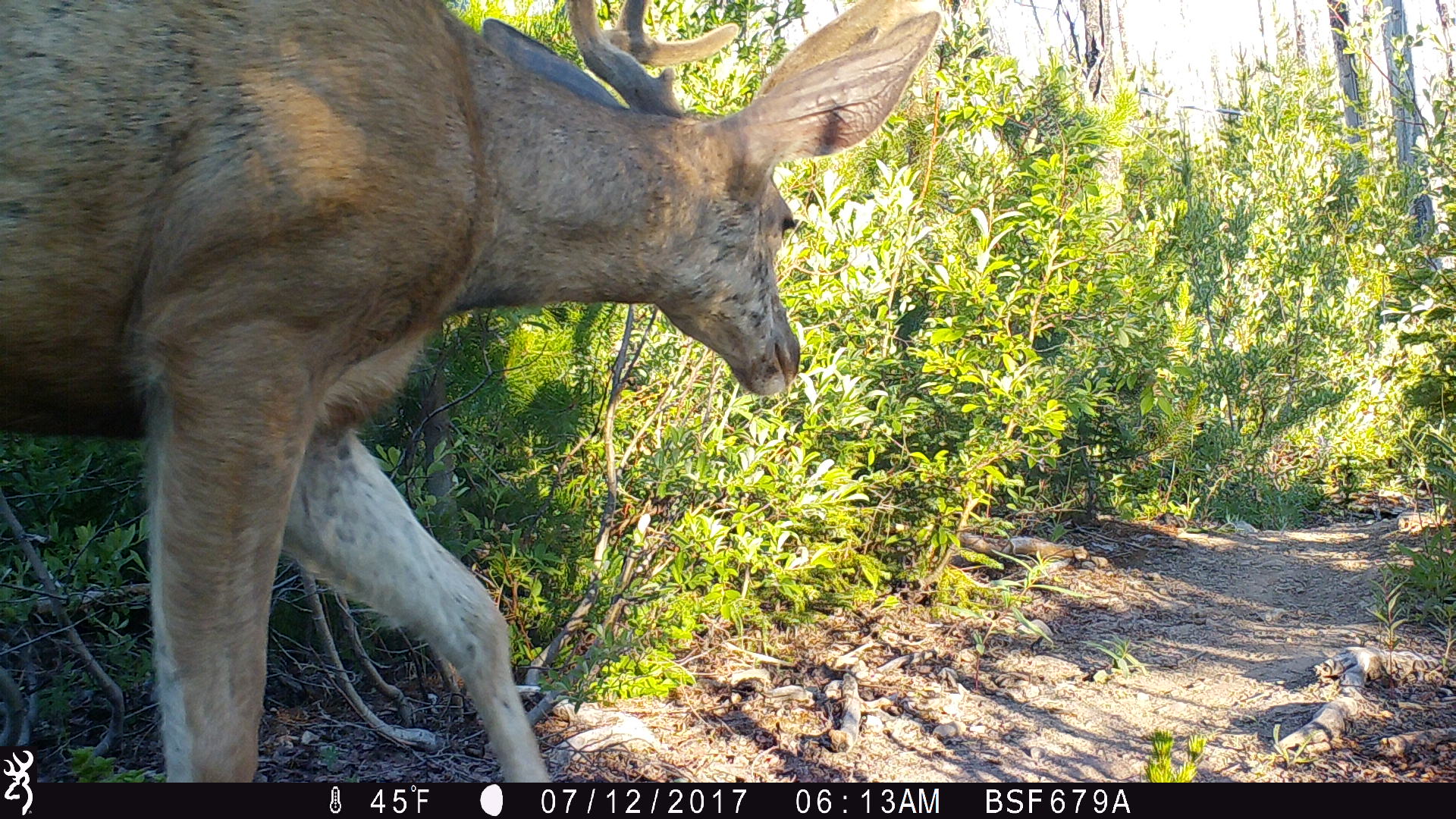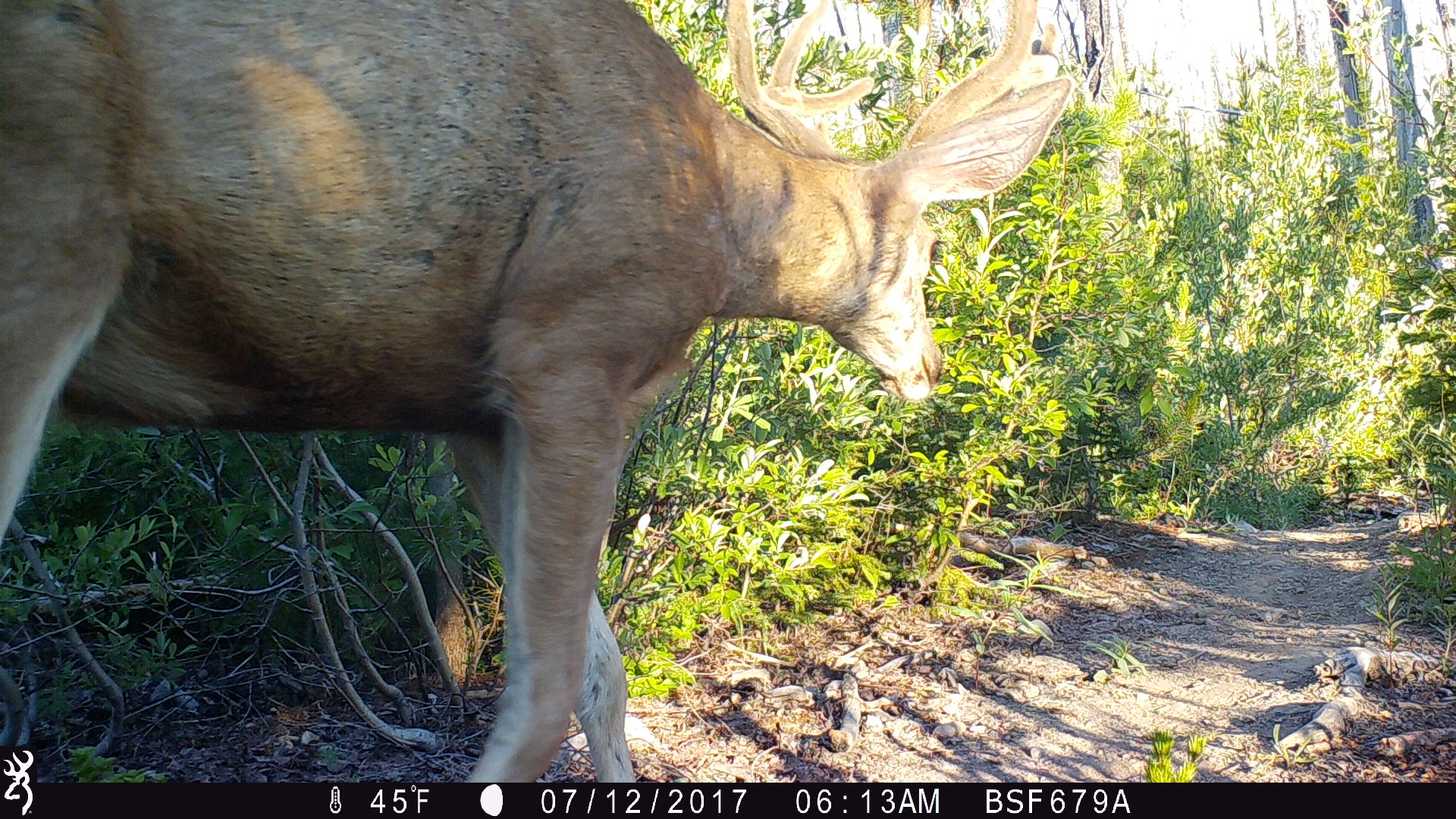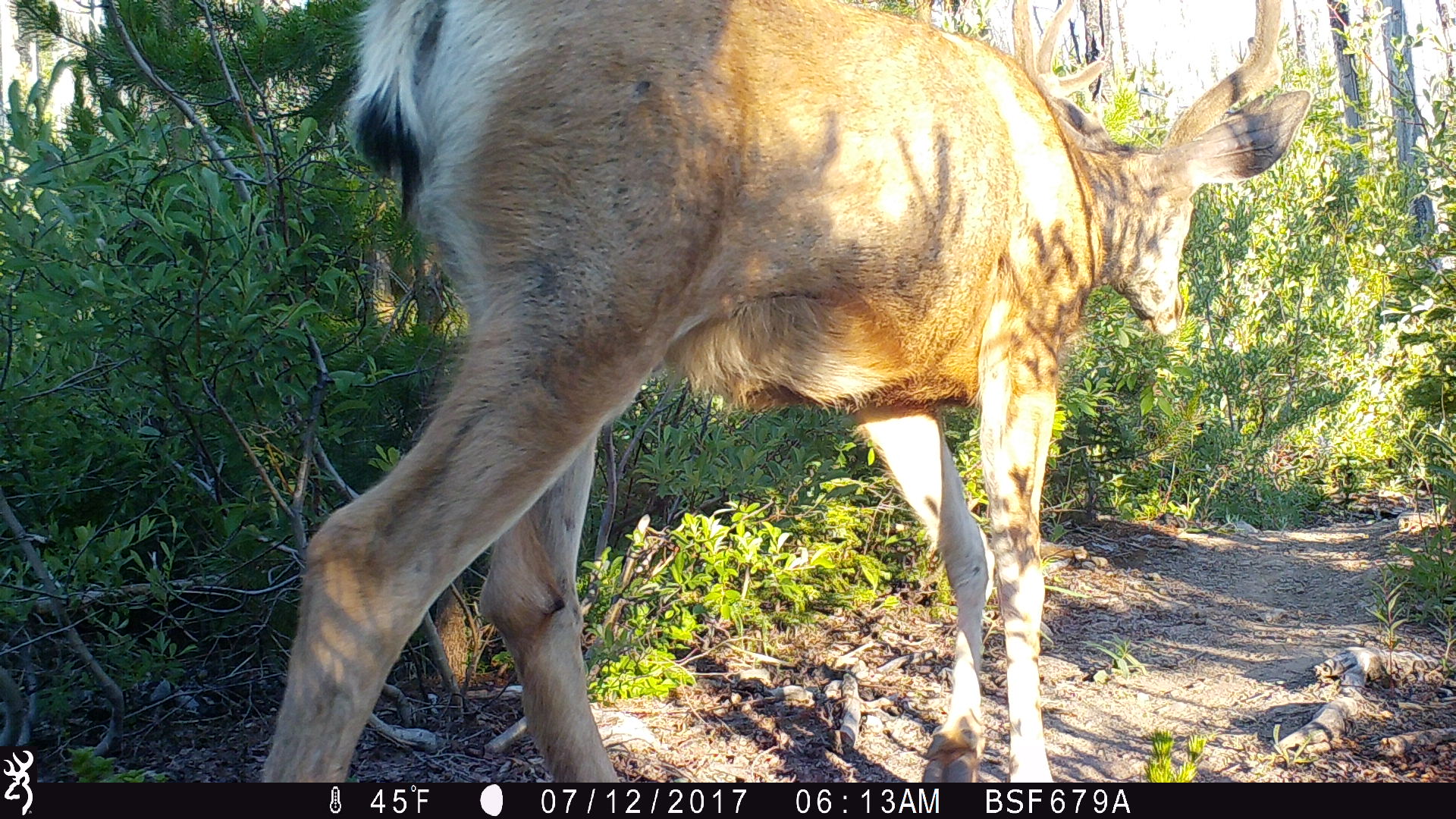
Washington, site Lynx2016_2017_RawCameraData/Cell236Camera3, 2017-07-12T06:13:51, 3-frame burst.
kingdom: Animalia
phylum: Chordata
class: Mammalia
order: Artiodactyla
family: Cervidae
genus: Odocoileus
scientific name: Odocoileus hemionus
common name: mule deer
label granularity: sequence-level